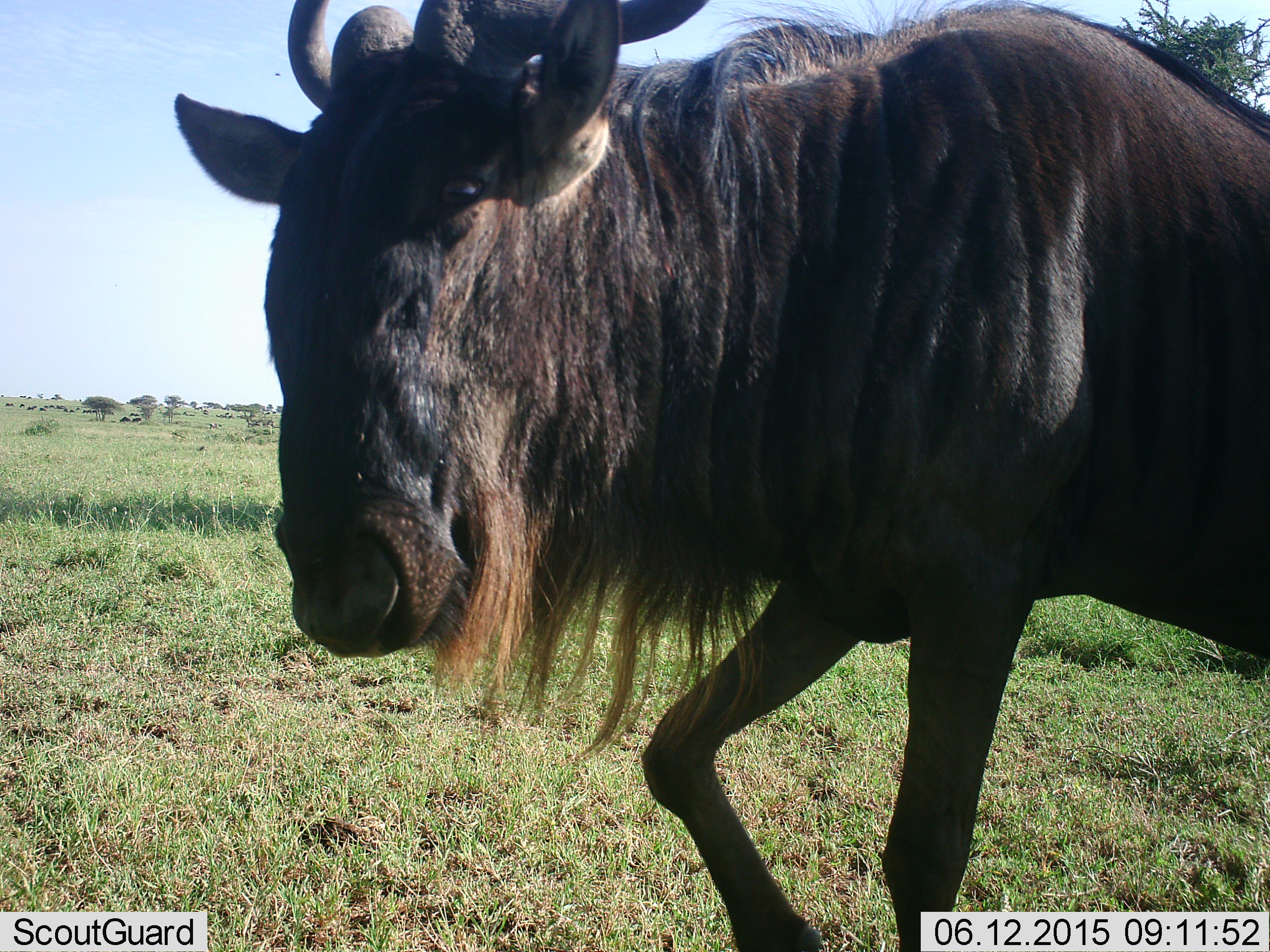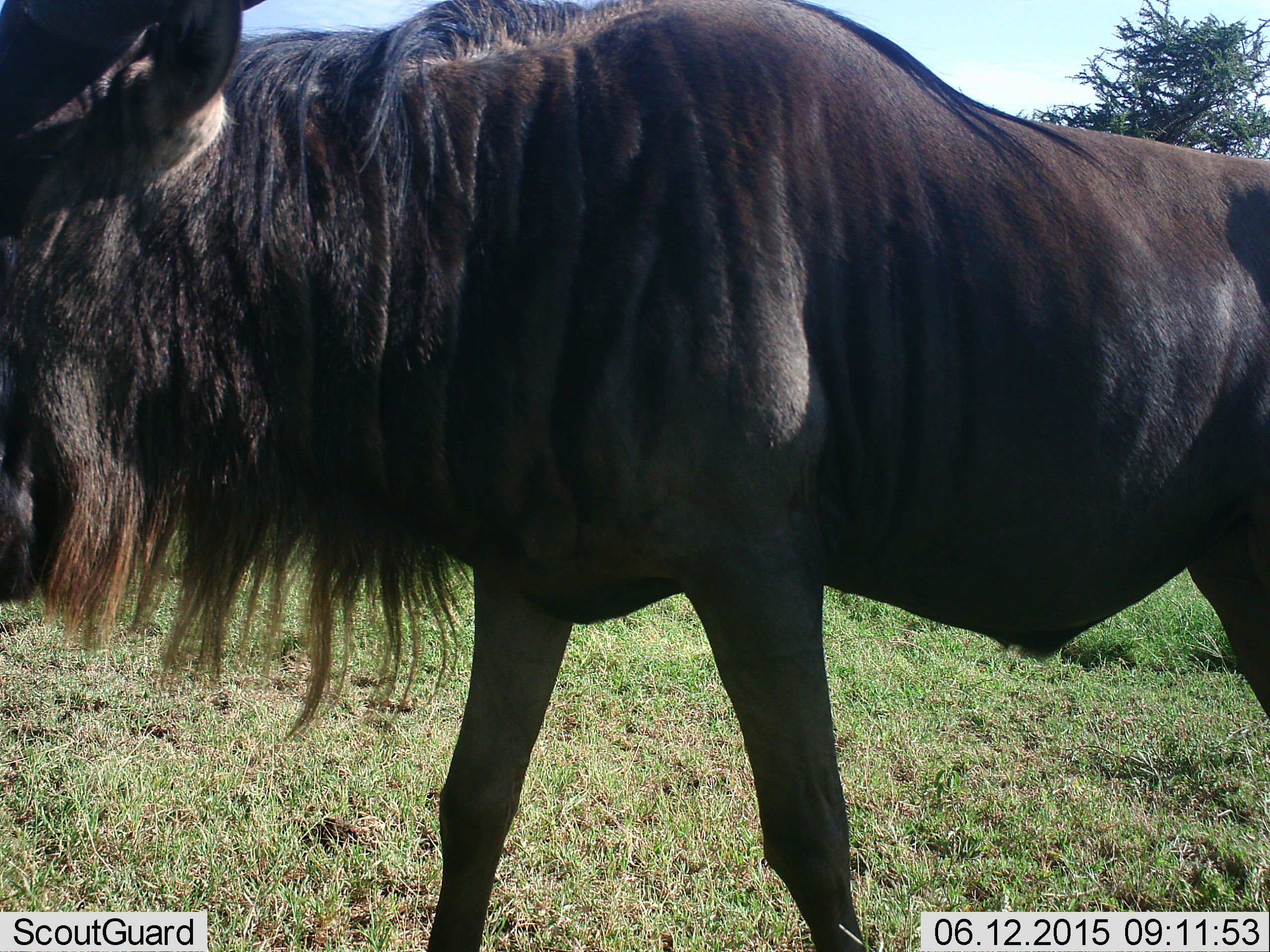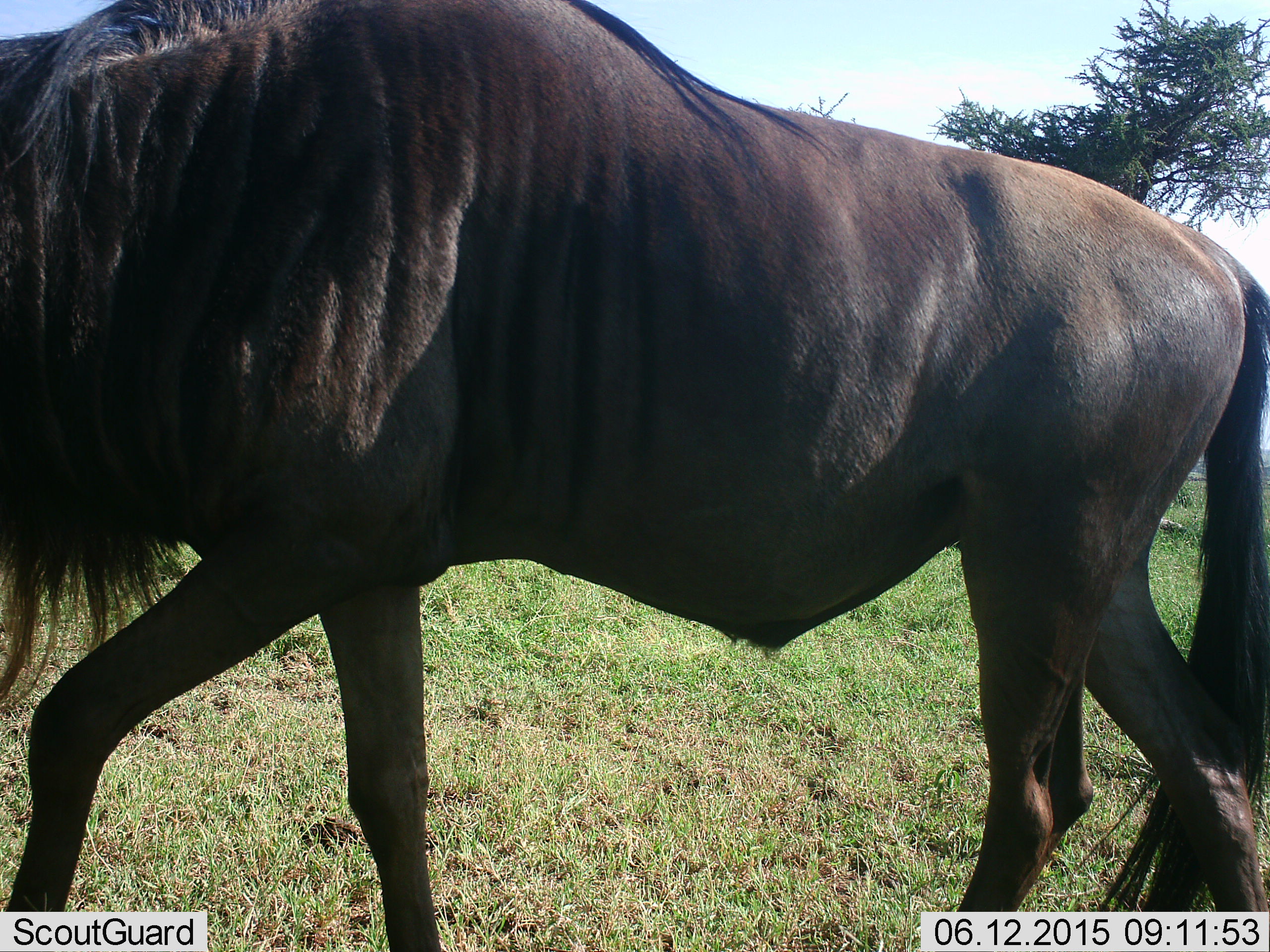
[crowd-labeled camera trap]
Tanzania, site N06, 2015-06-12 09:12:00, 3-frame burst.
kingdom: Animalia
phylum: Chordata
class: Mammalia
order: Artiodactyla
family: Bovidae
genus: Connochaetes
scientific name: Connochaetes taurinus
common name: blue wildebeest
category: wildebeest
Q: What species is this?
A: Wildebeest (blue wildebeest) (Connochaetes taurinus).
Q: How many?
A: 1.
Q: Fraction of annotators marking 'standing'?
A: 0%.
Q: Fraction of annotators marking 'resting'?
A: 0%.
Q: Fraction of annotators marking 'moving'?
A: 100%.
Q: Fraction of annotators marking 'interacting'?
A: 0%.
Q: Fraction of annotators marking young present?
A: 0%.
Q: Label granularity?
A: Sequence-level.